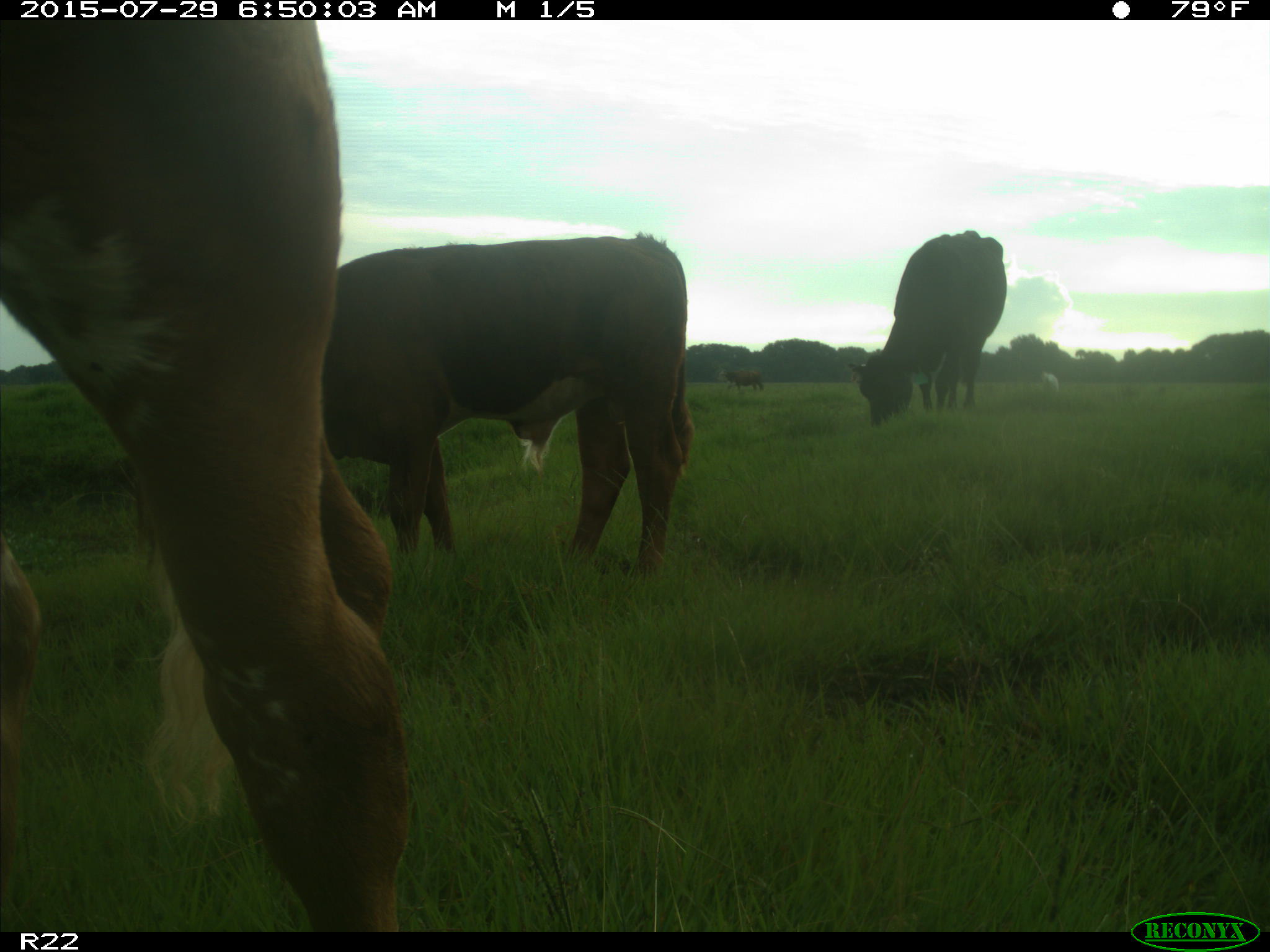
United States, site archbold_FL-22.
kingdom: Animalia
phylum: Chordata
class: Mammalia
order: Artiodactyla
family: Bovidae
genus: Bos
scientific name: Bos taurus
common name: domestic cow